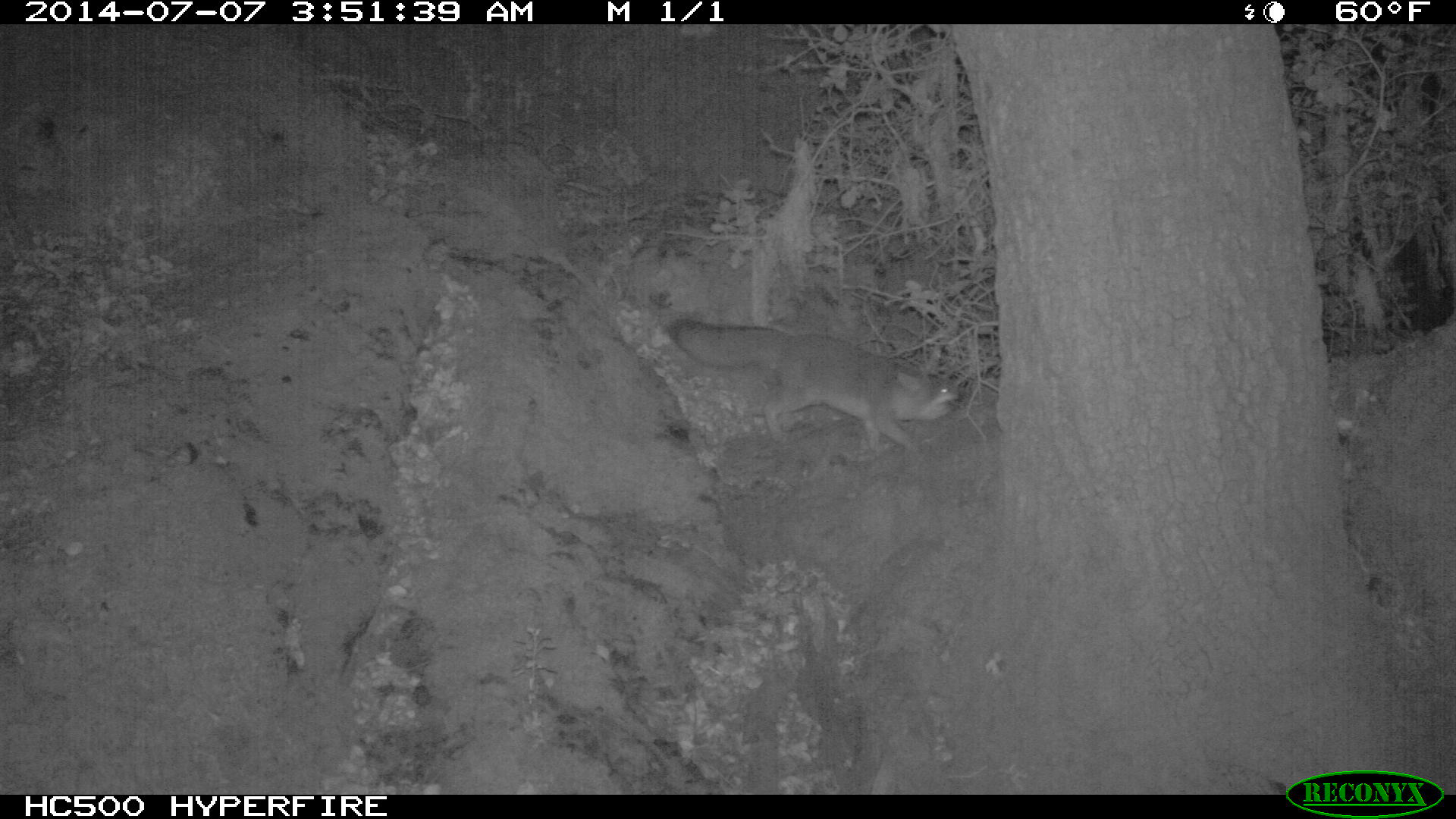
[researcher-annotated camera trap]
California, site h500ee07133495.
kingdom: Animalia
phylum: Chordata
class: Mammalia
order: Carnivora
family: Canidae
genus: Urocyon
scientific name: Urocyon littoralis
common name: island fox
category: fox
Fox (island fox) (Urocyon littoralis).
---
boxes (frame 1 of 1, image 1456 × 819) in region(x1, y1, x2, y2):
fox: region(670, 318, 965, 455)